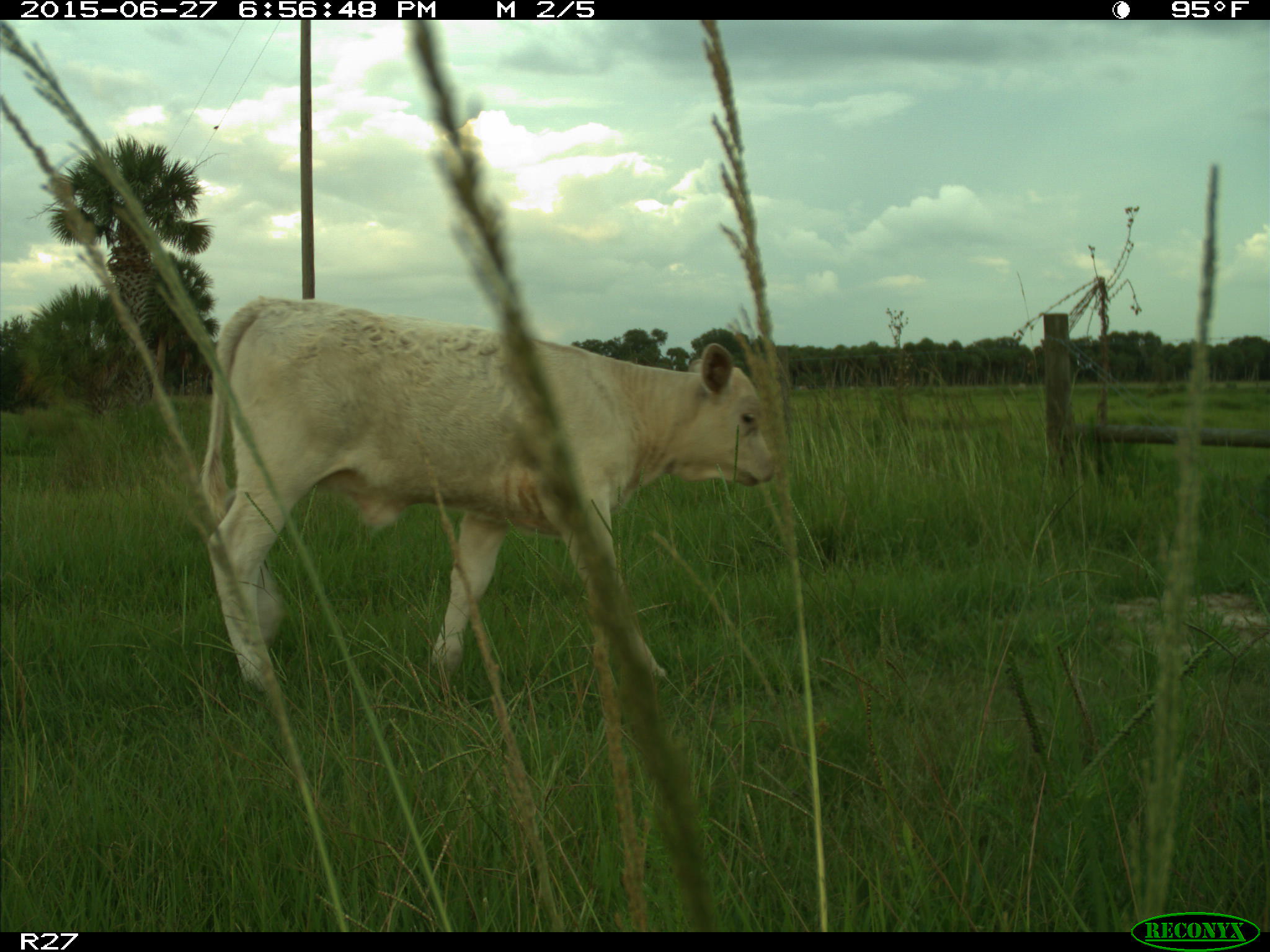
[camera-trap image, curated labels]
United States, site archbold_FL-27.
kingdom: Animalia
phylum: Chordata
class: Mammalia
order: Artiodactyla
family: Bovidae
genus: Bos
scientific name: Bos taurus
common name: domestic cow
Bos taurus (domestic cow).